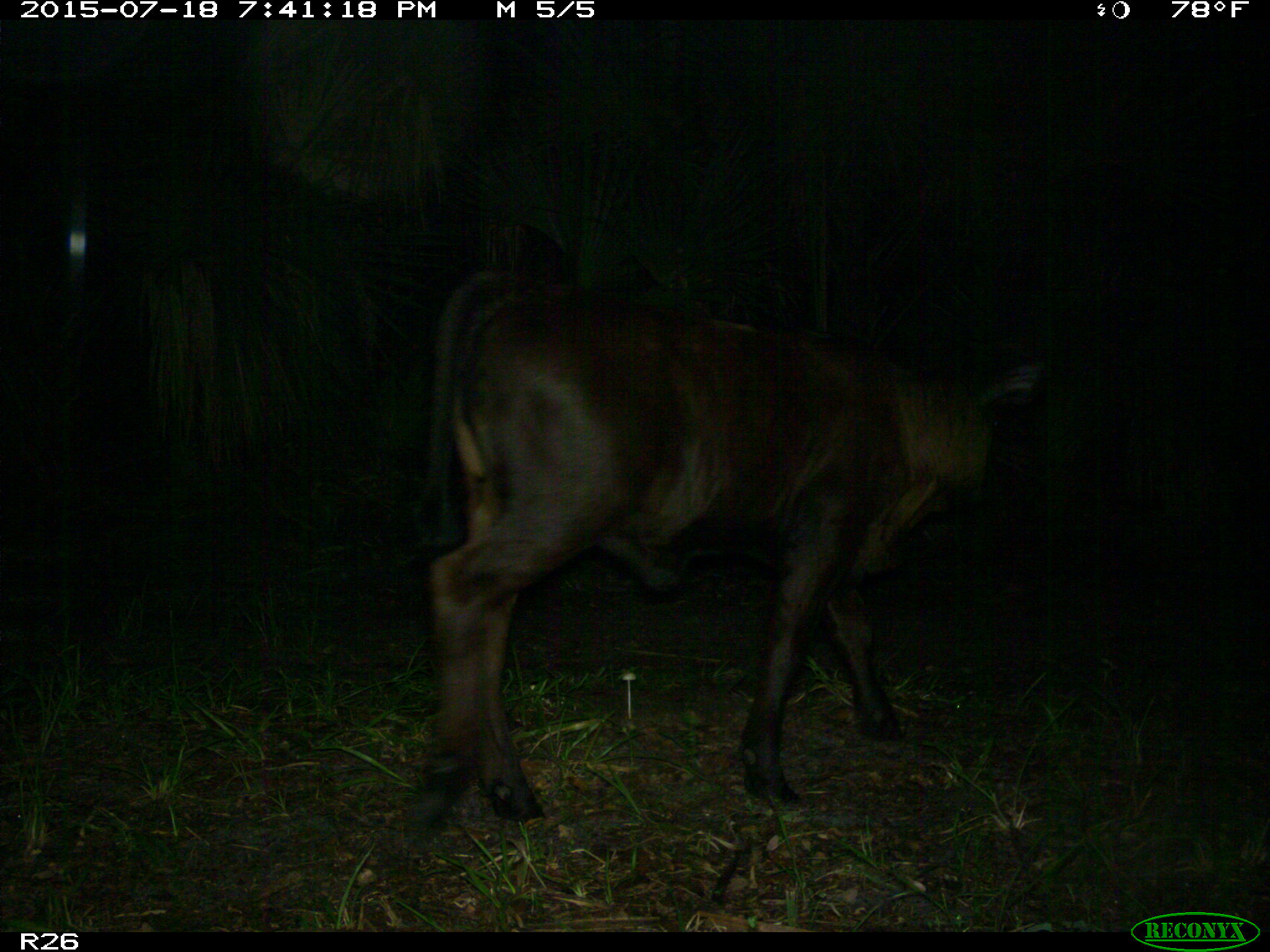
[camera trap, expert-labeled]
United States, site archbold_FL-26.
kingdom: Animalia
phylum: Chordata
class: Mammalia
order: Artiodactyla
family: Bovidae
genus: Bos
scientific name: Bos taurus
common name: domestic cow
Bos taurus (domestic cow).